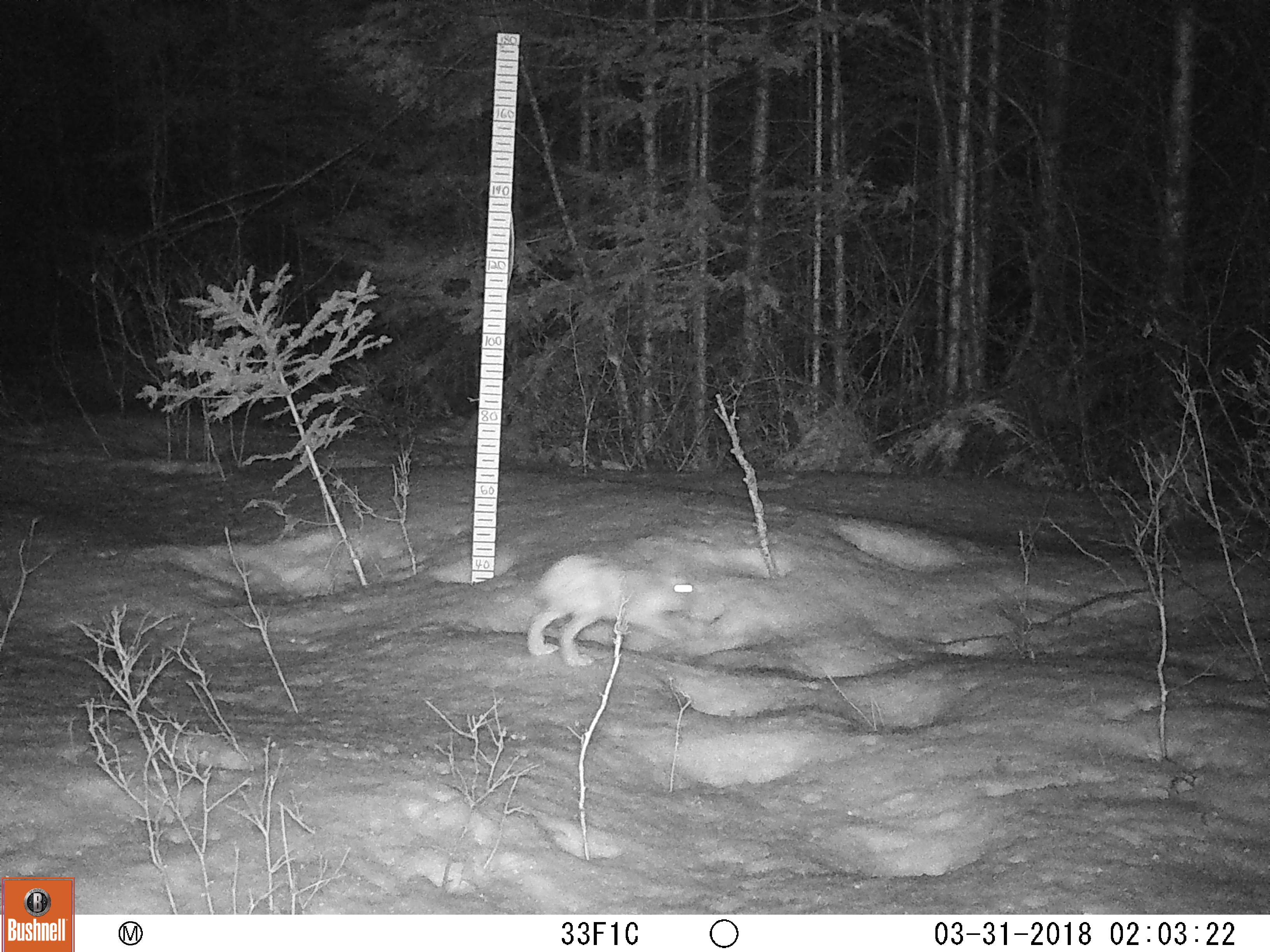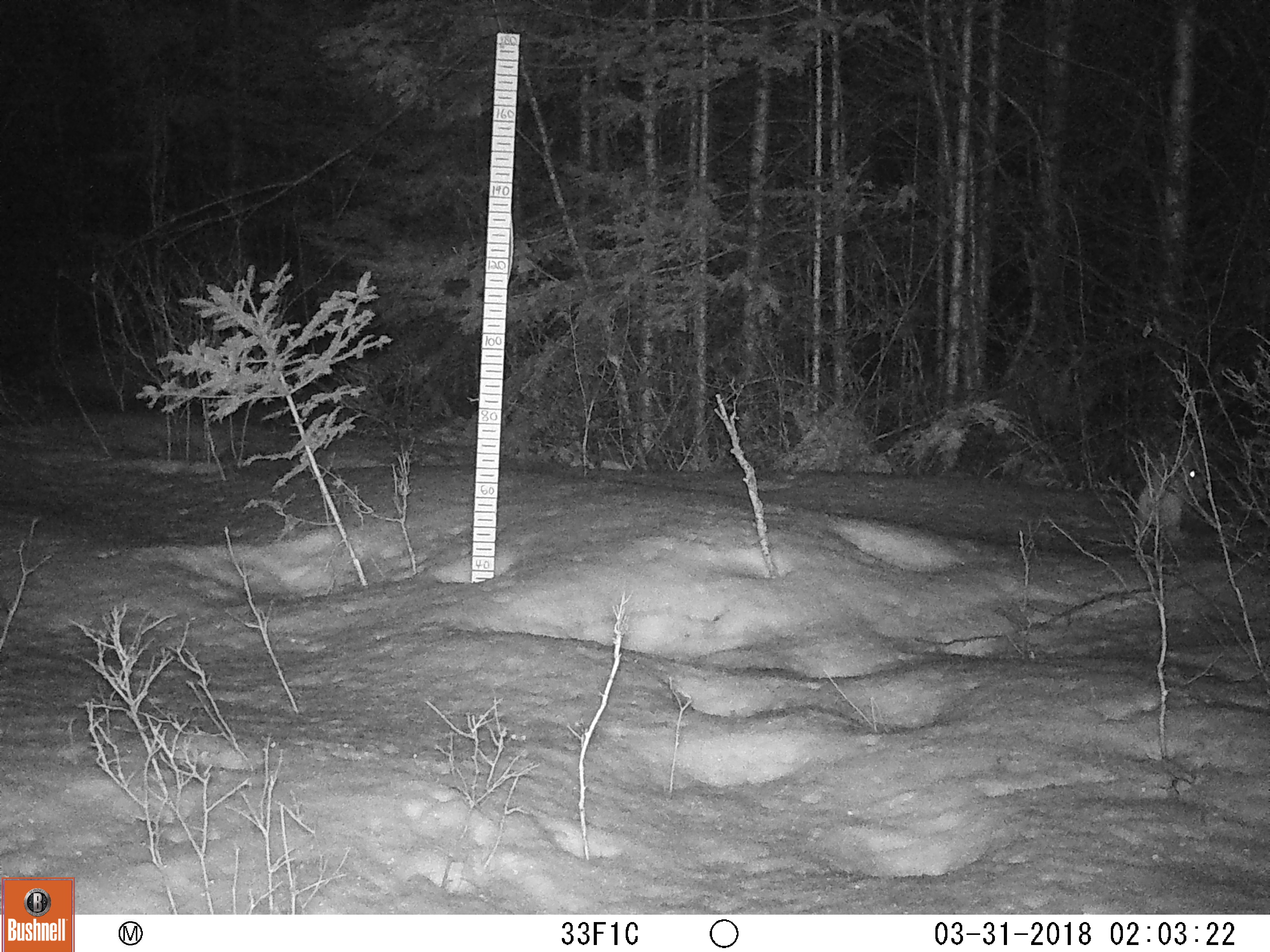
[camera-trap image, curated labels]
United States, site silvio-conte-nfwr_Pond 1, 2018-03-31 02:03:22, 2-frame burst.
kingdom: Animalia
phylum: Chordata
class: Mammalia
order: Lagomorpha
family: Leporidae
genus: Lepus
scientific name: Lepus americanus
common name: snowshoe hare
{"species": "snowshoe hare (Lepus americanus)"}